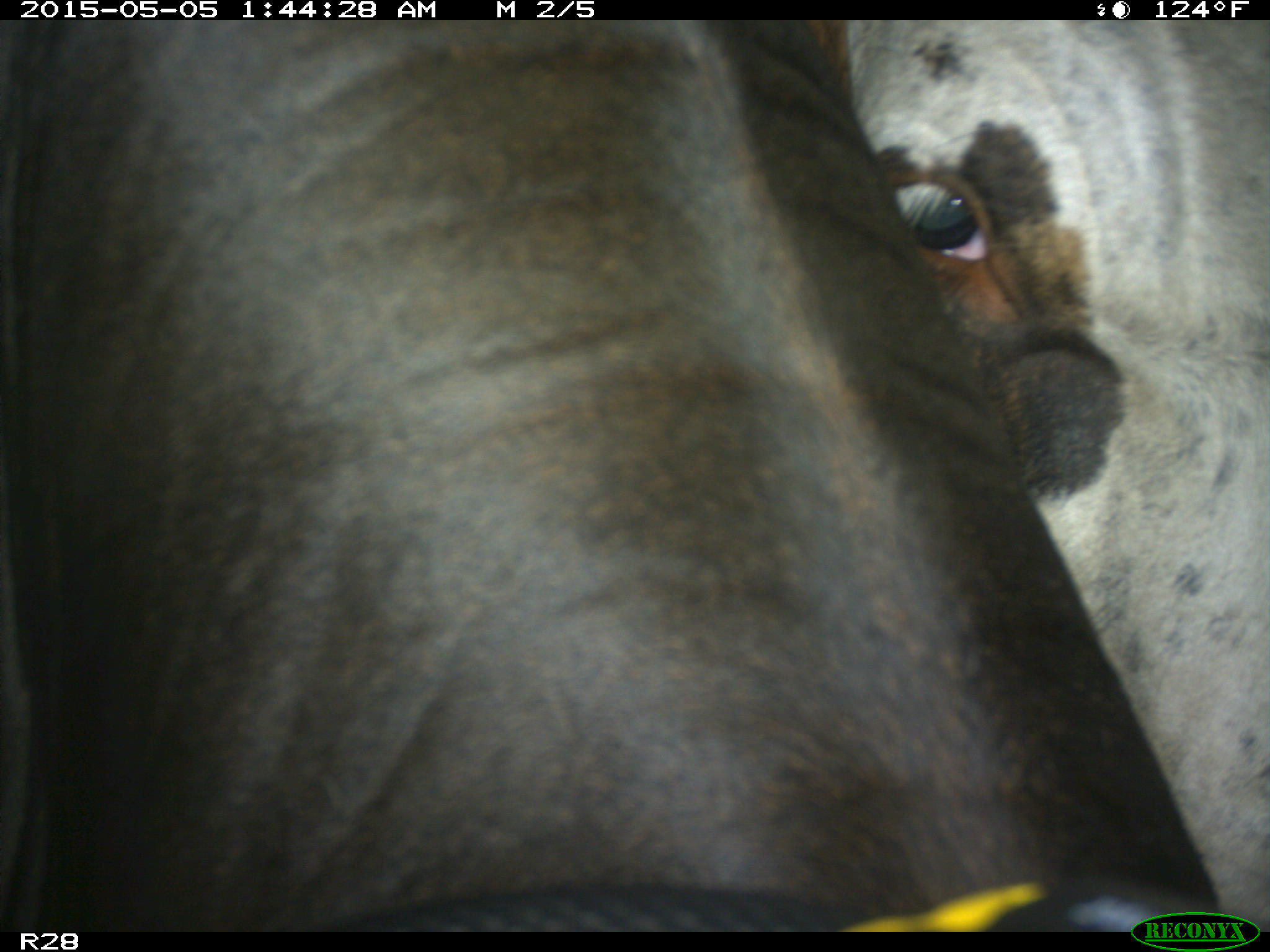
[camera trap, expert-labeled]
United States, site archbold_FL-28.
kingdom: Animalia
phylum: Chordata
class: Mammalia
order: Artiodactyla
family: Bovidae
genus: Bos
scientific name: Bos taurus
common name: domestic cow